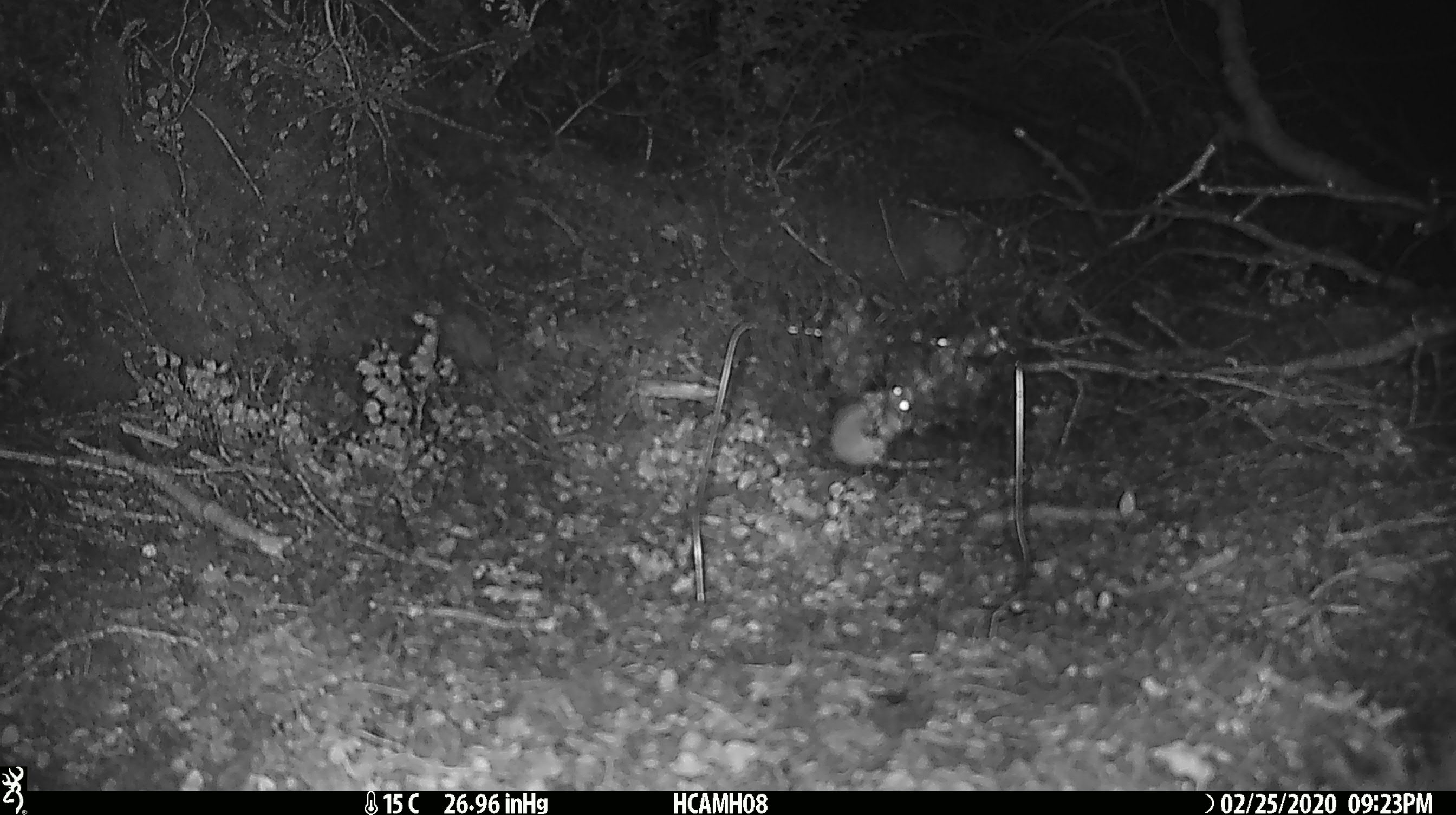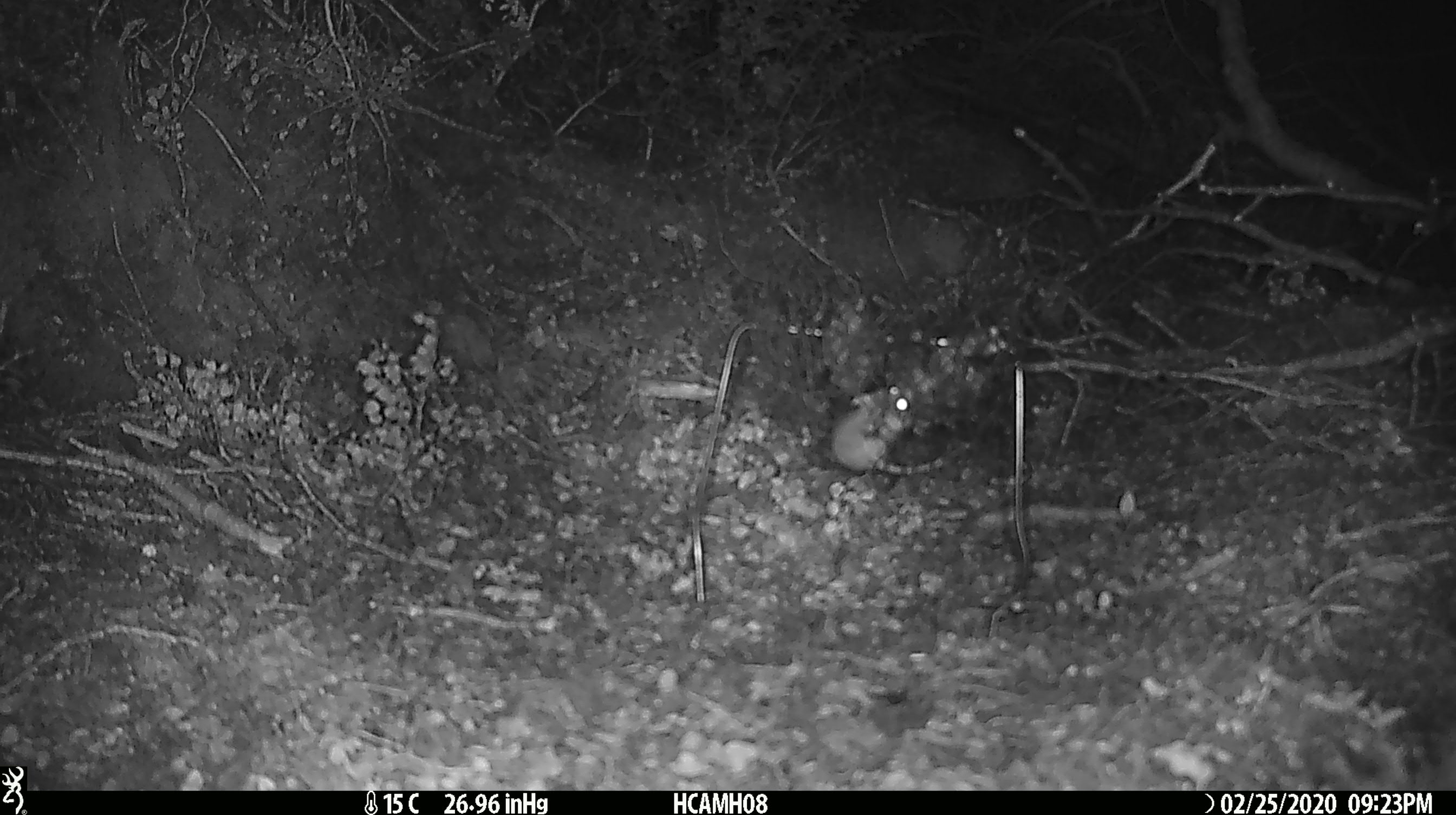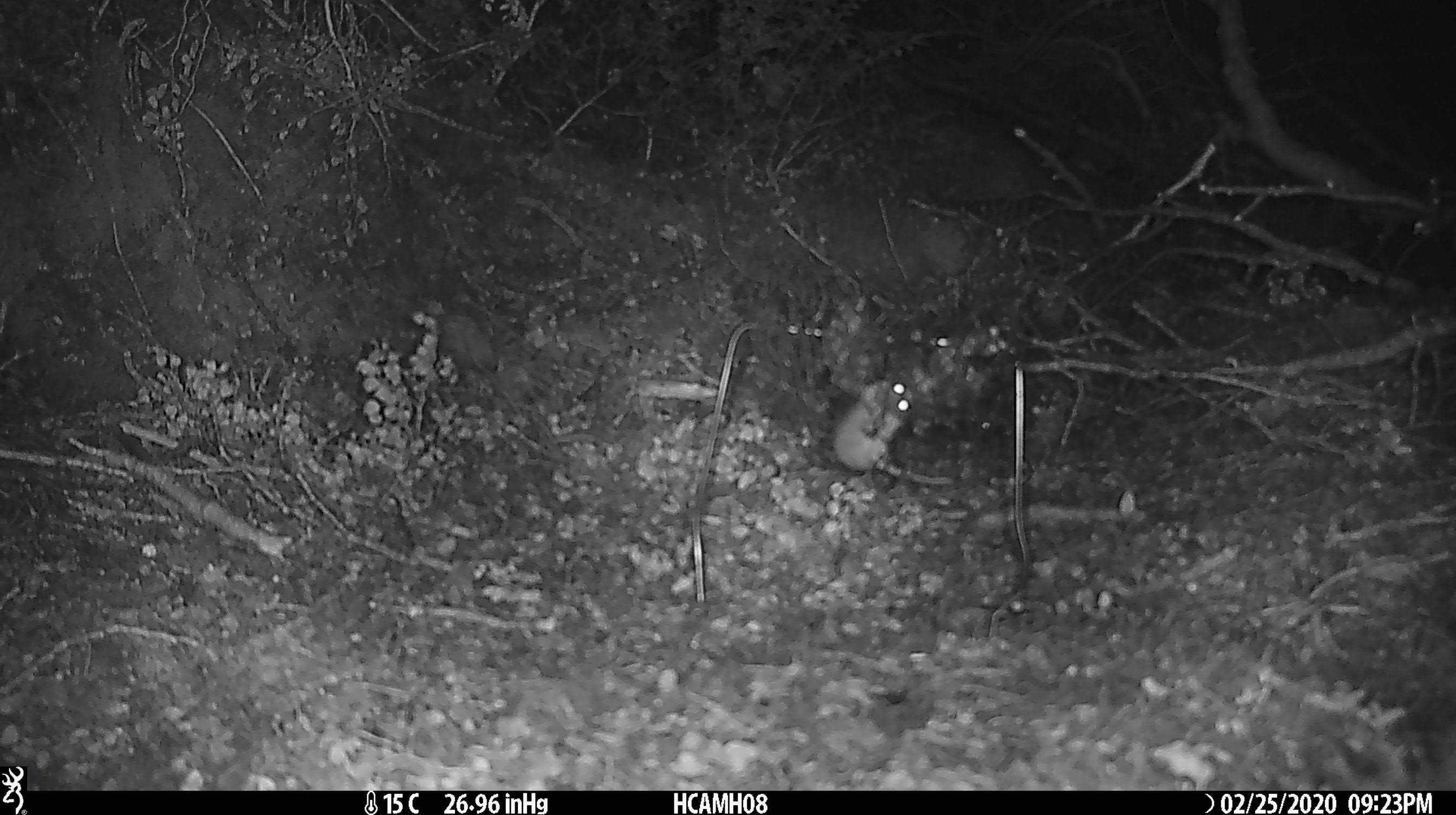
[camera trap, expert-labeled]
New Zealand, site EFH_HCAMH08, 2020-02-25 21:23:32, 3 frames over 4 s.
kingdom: Animalia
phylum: Chordata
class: Mammalia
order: Rodentia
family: Muridae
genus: Mus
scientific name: Mus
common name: mouse